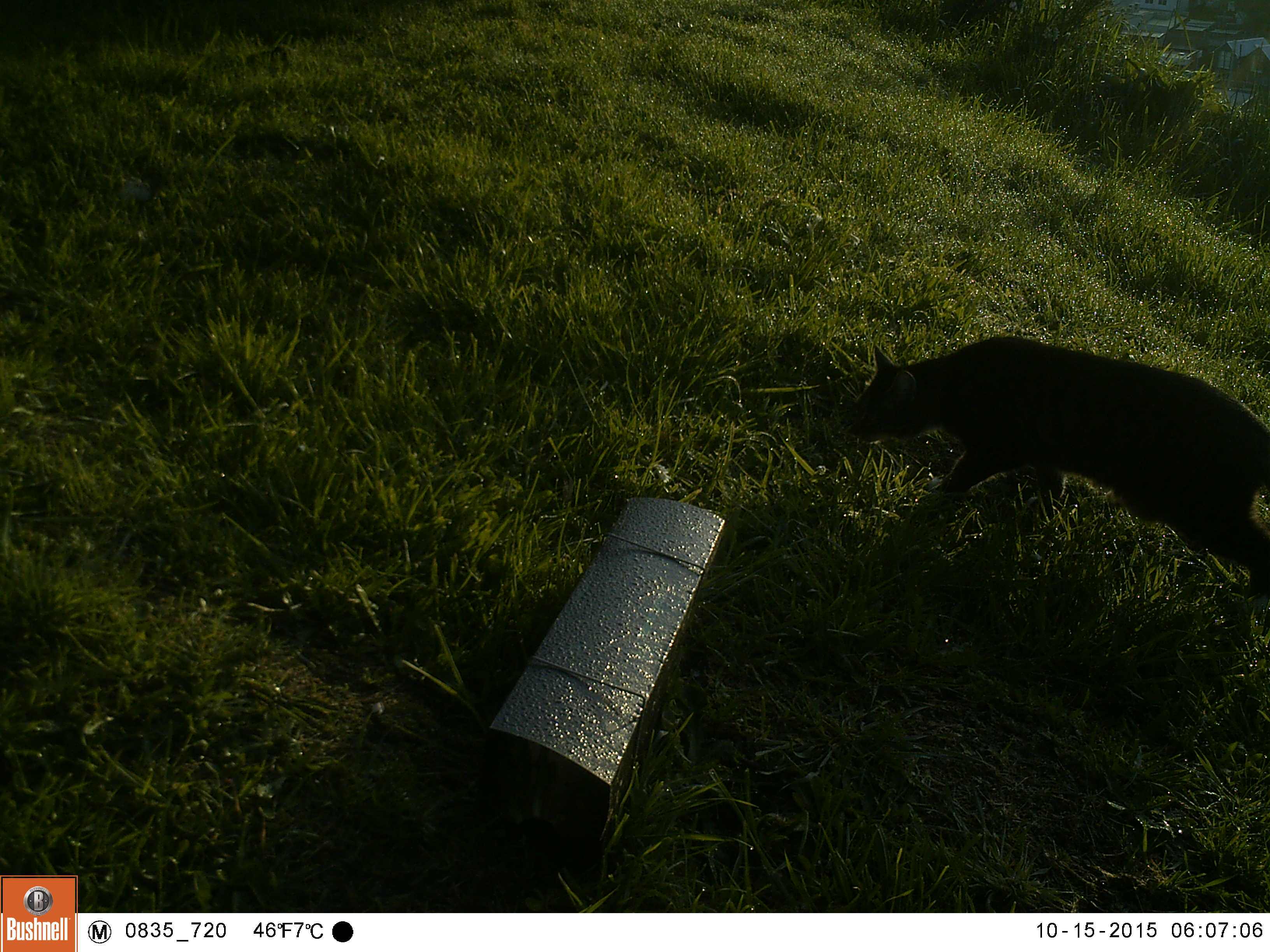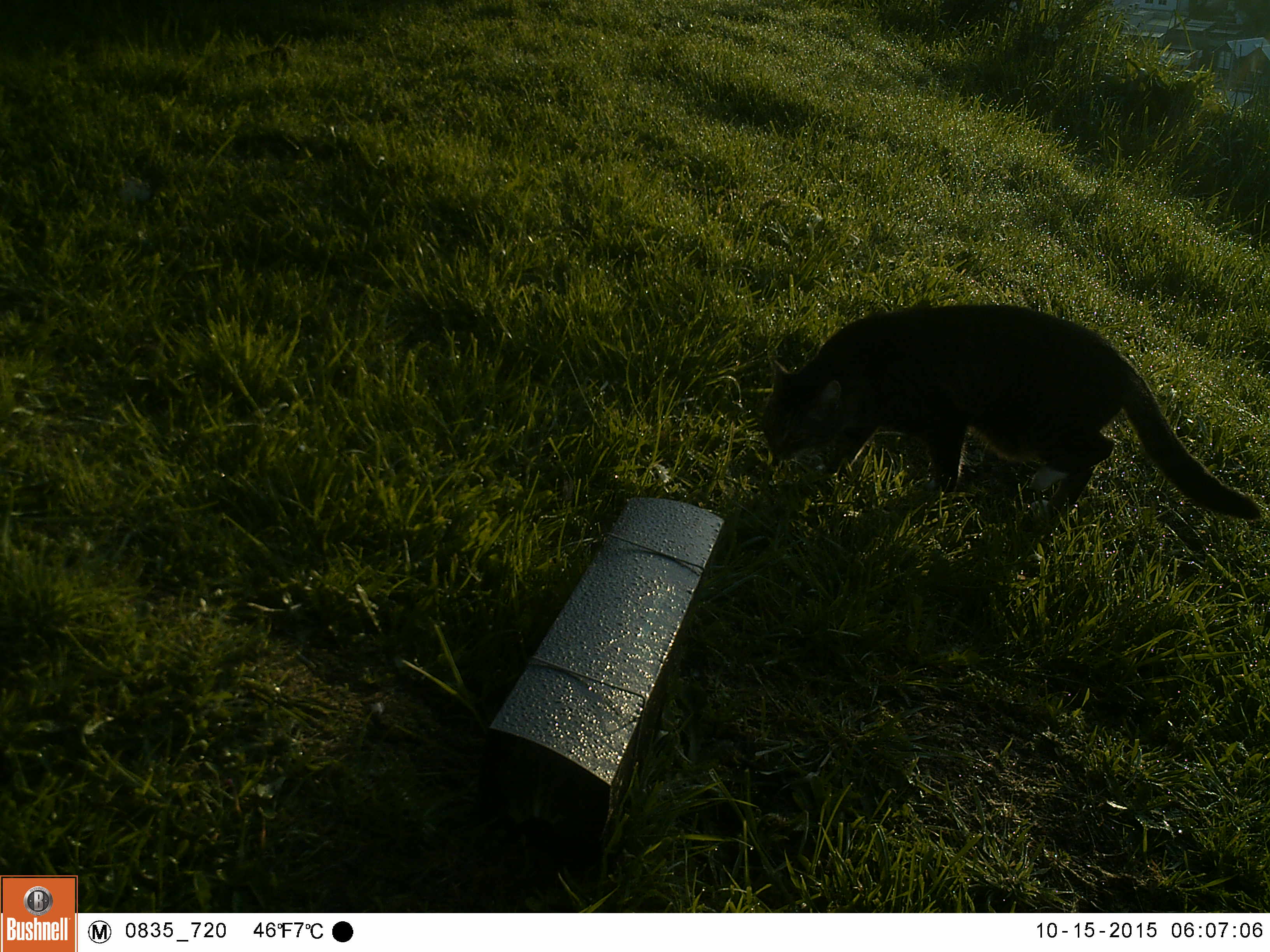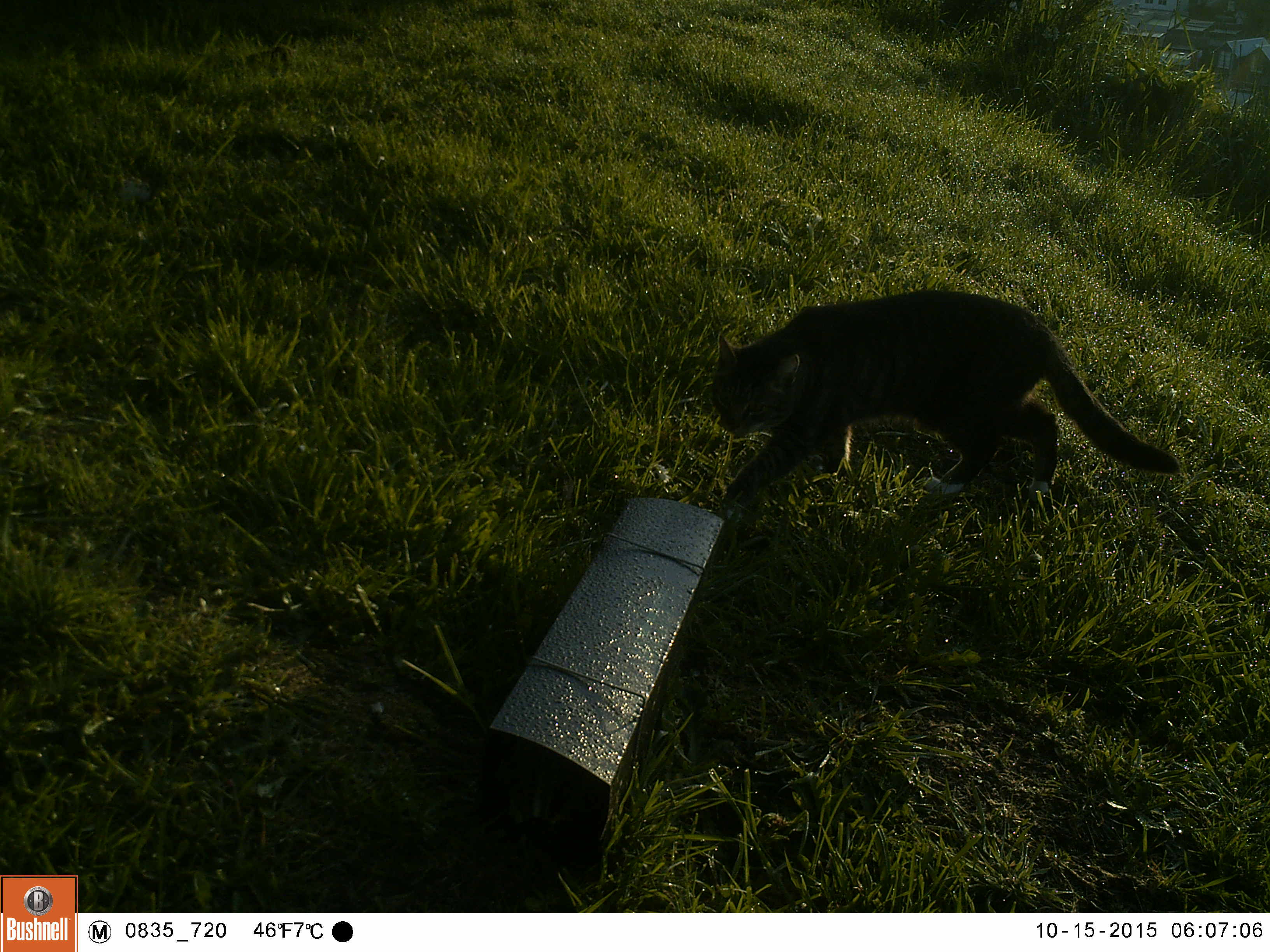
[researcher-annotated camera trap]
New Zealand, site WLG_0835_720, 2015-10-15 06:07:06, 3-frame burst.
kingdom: Animalia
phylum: Chordata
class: Mammalia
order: Carnivora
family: Felidae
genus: Felis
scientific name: Felis catus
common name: domestic cat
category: cat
Cat (domestic cat) (Felis catus).